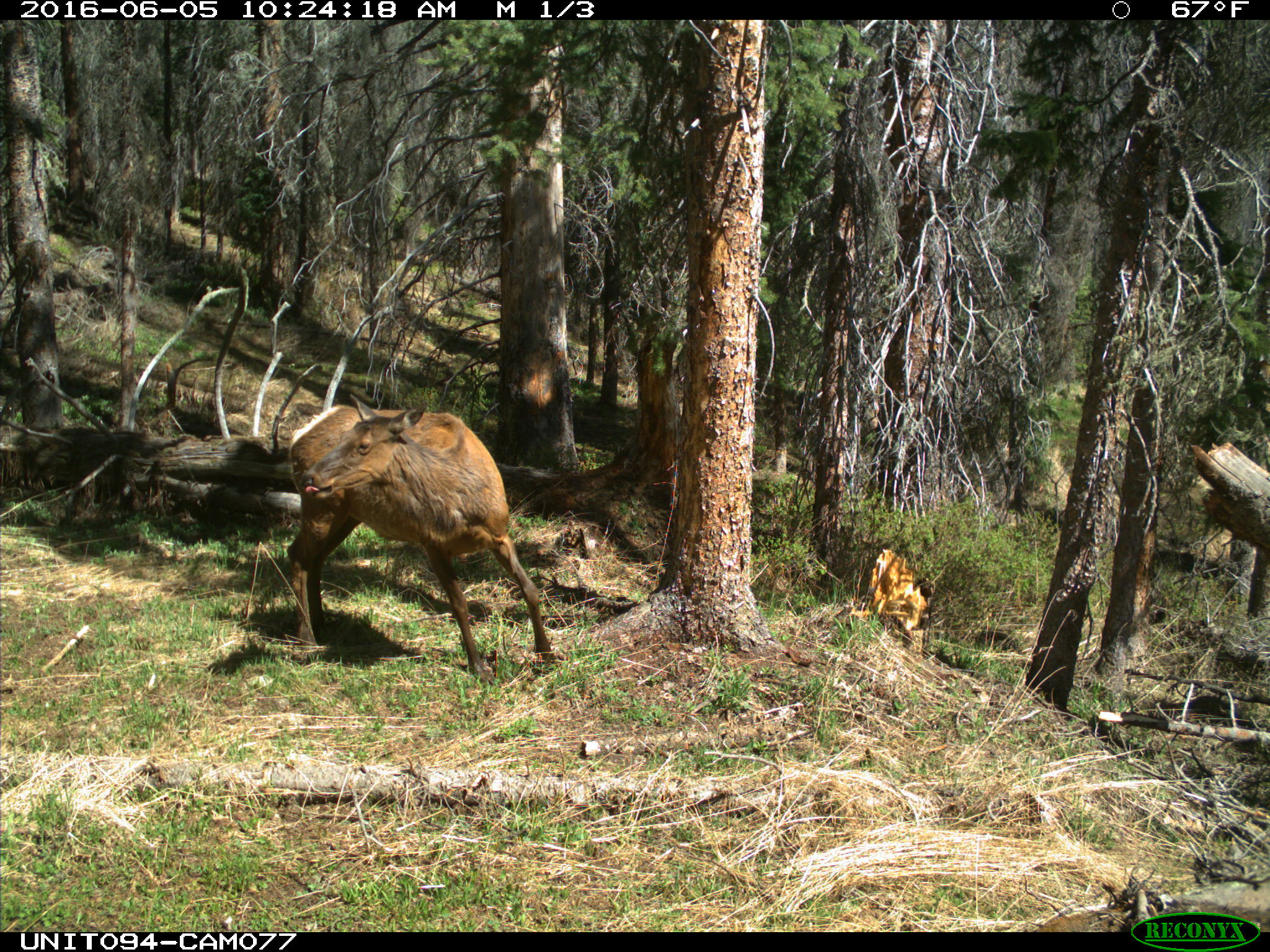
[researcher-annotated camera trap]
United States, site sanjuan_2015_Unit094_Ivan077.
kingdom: Animalia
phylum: Chordata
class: Mammalia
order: Artiodactyla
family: Cervidae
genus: Cervus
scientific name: Cervus elaphus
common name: red deer